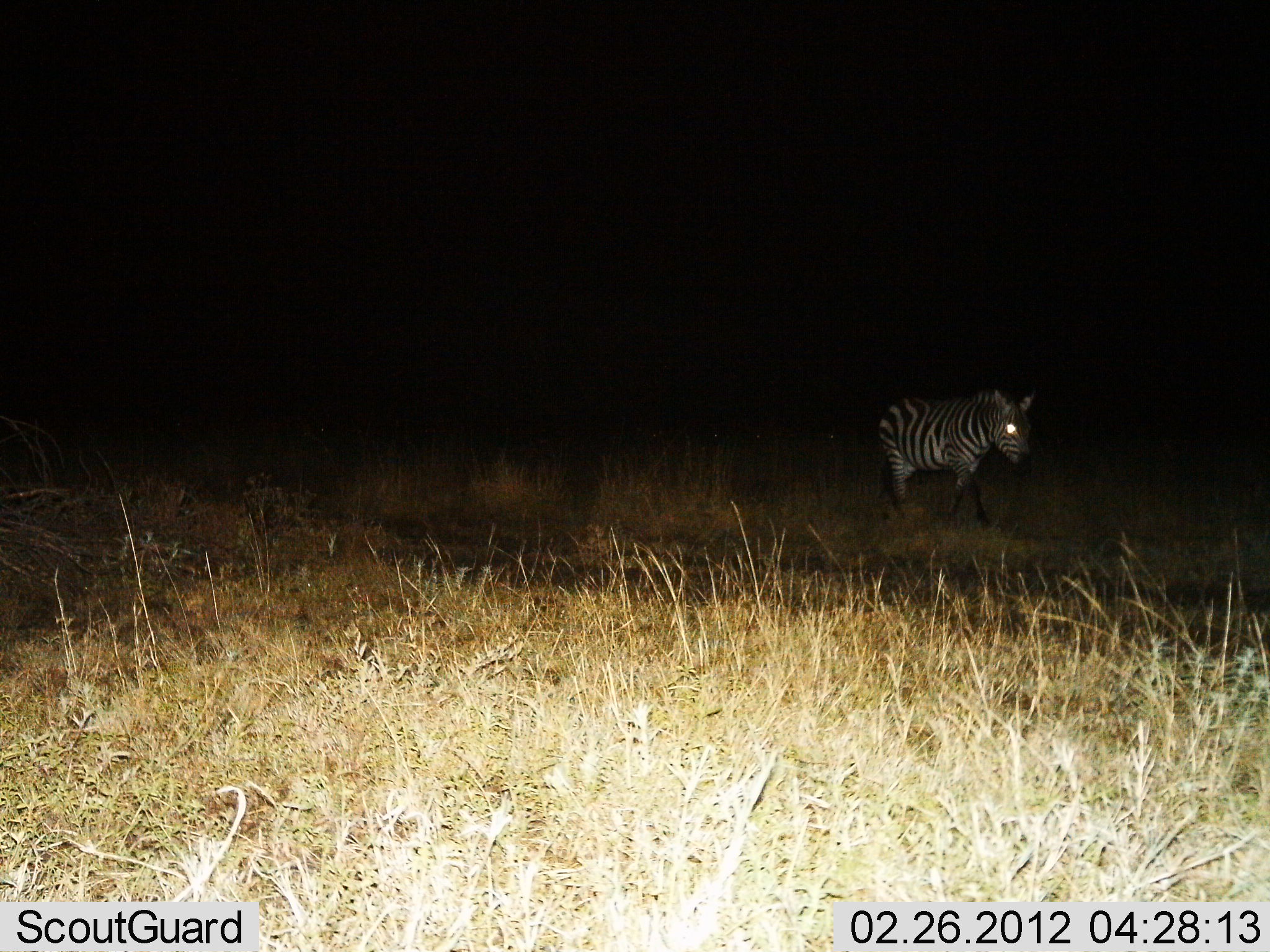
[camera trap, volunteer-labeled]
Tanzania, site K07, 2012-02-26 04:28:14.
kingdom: Animalia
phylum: Chordata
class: Mammalia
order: Perissodactyla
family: Equidae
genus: Equus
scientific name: Equus quagga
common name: plains zebra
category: zebra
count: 1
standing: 24%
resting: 0%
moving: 79%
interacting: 0%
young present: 0%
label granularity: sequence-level